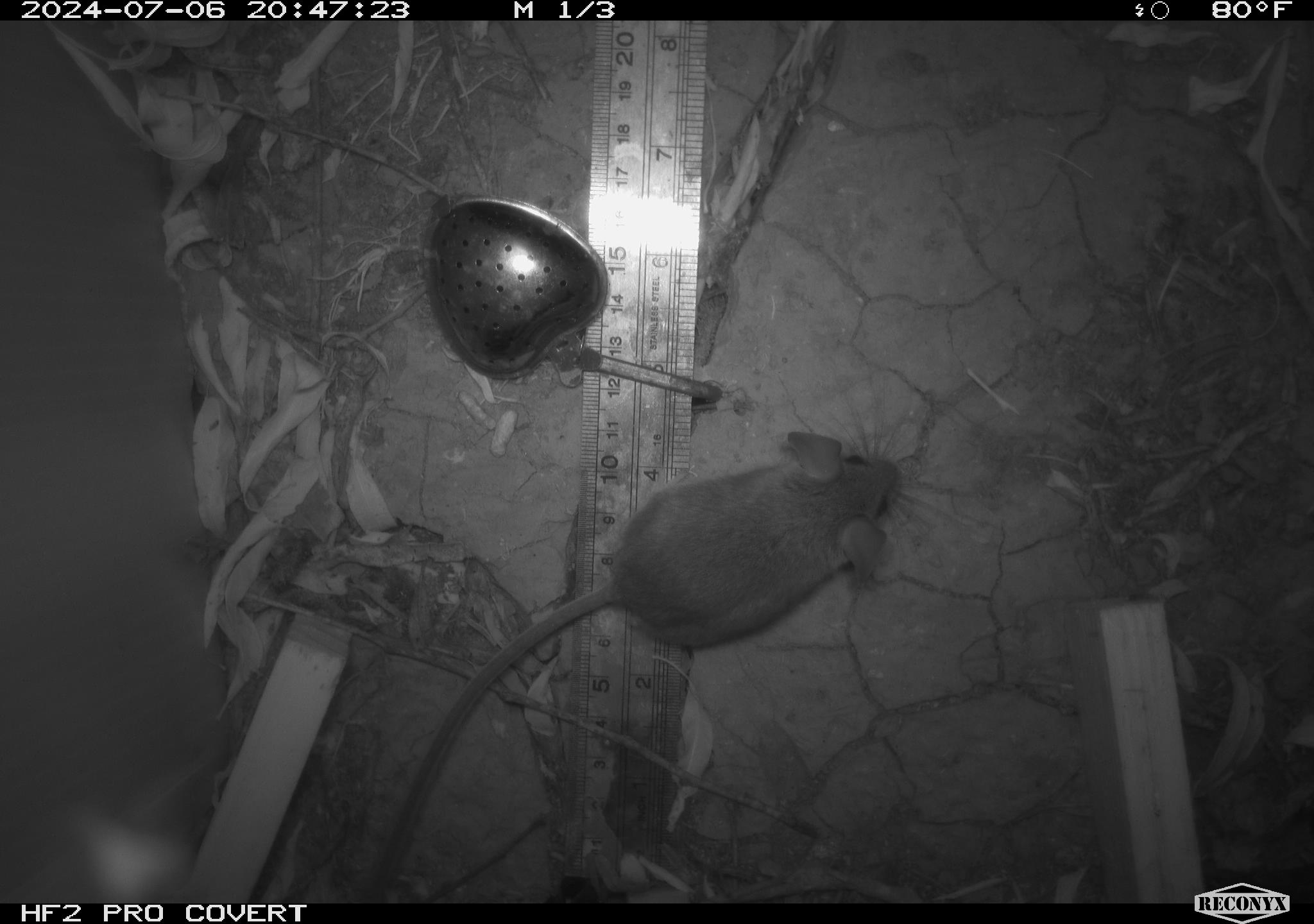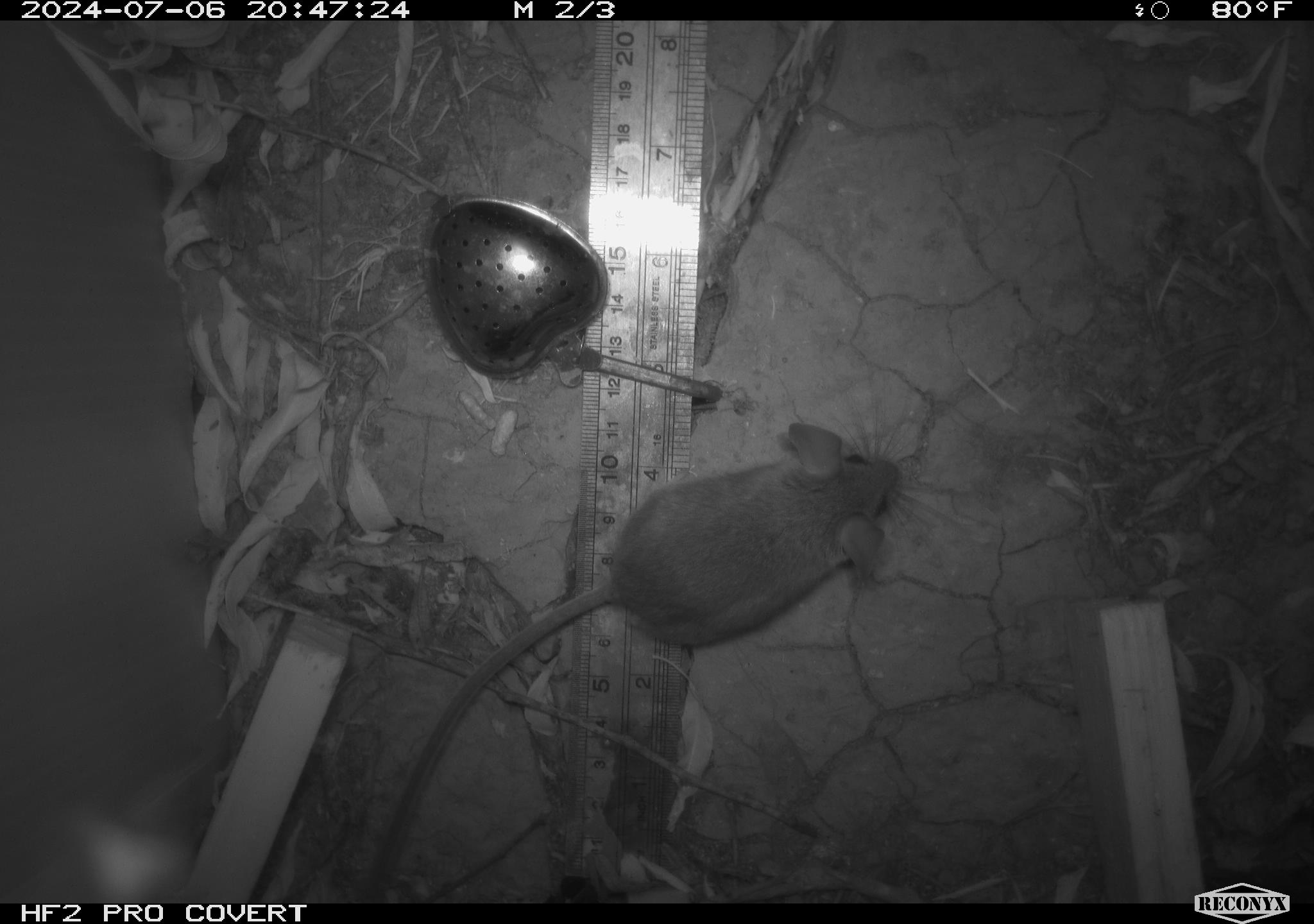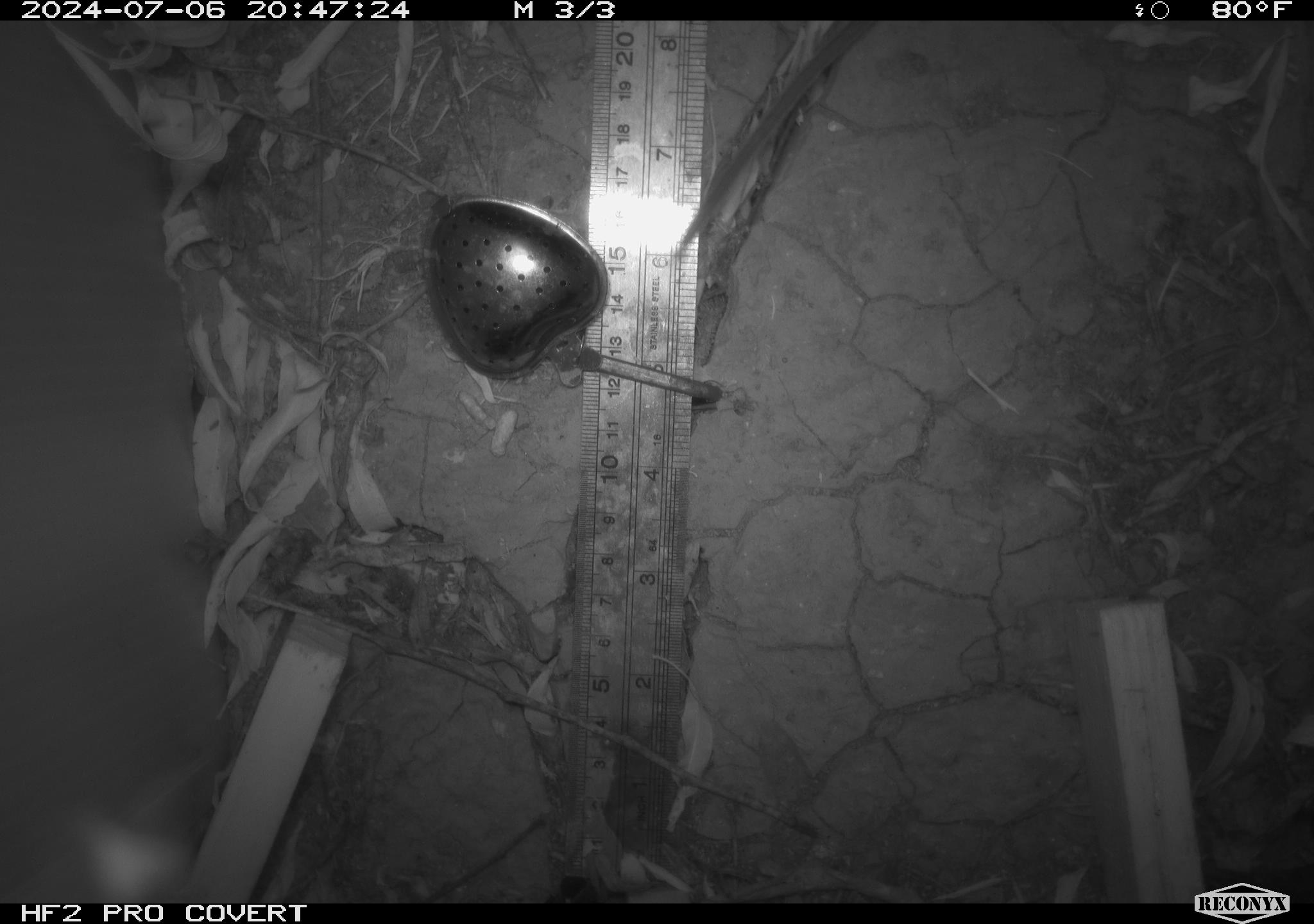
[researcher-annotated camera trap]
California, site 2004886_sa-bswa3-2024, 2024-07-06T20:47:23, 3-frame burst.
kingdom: Animalia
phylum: Chordata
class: Mammalia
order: Rodentia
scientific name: Rodentia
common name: mouse species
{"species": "mouse species (Rodentia)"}